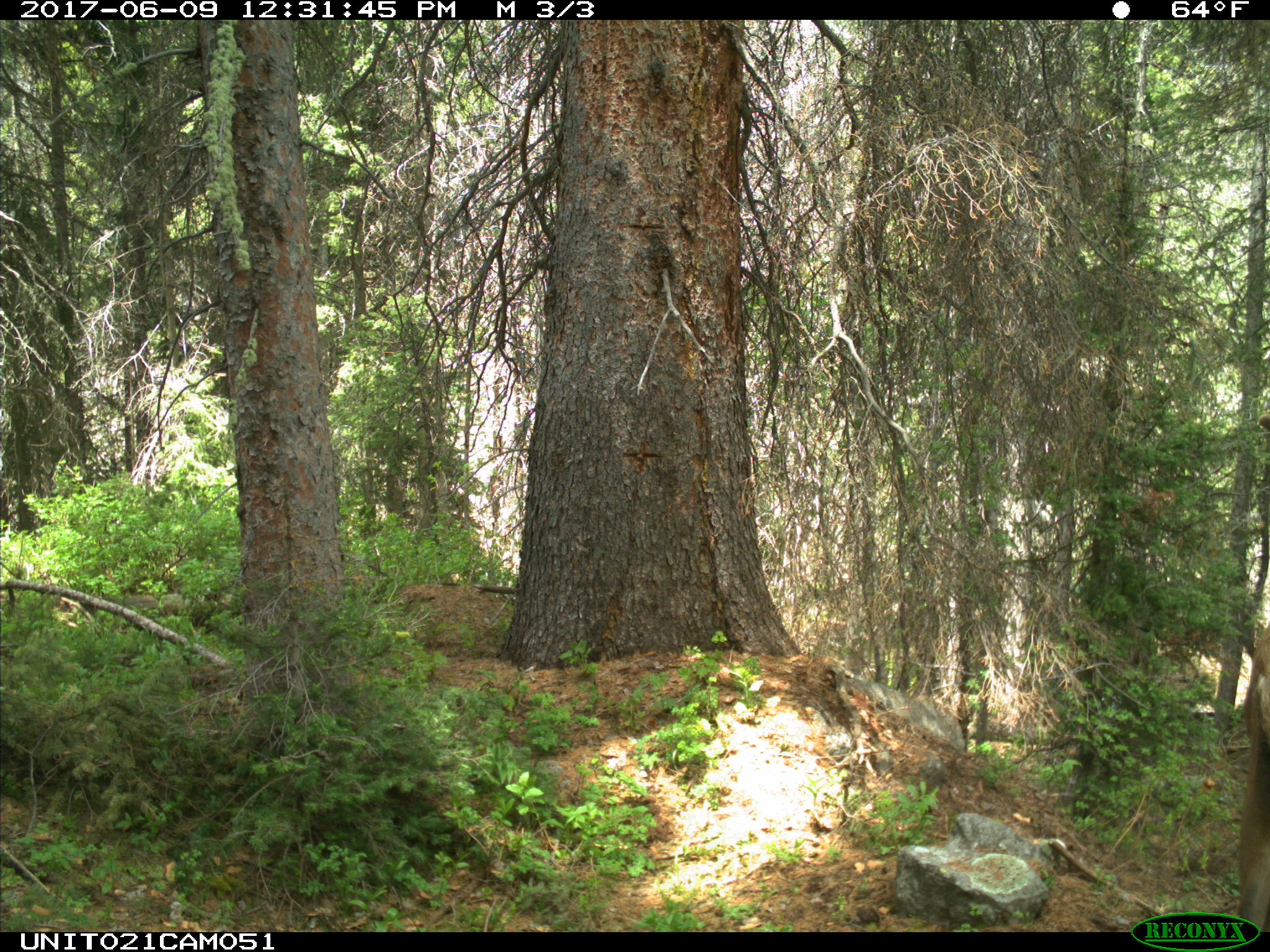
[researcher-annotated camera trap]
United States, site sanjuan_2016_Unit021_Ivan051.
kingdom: Animalia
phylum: Chordata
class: Mammalia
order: Artiodactyla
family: Cervidae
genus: Cervus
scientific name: Cervus elaphus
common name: red deer